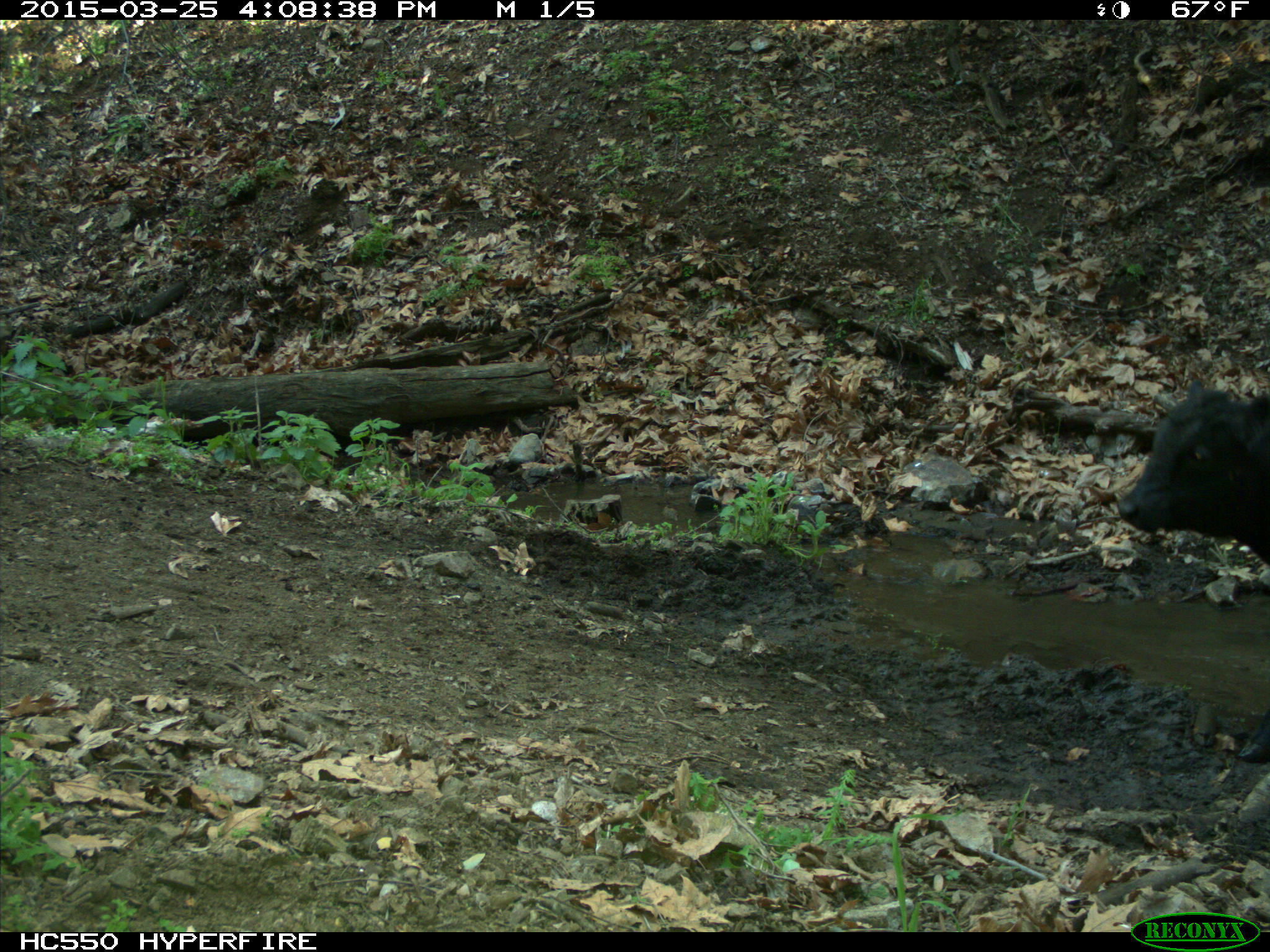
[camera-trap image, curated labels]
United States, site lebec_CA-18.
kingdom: Animalia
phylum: Chordata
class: Mammalia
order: Artiodactyla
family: Bovidae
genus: Bos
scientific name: Bos taurus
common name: domestic cow